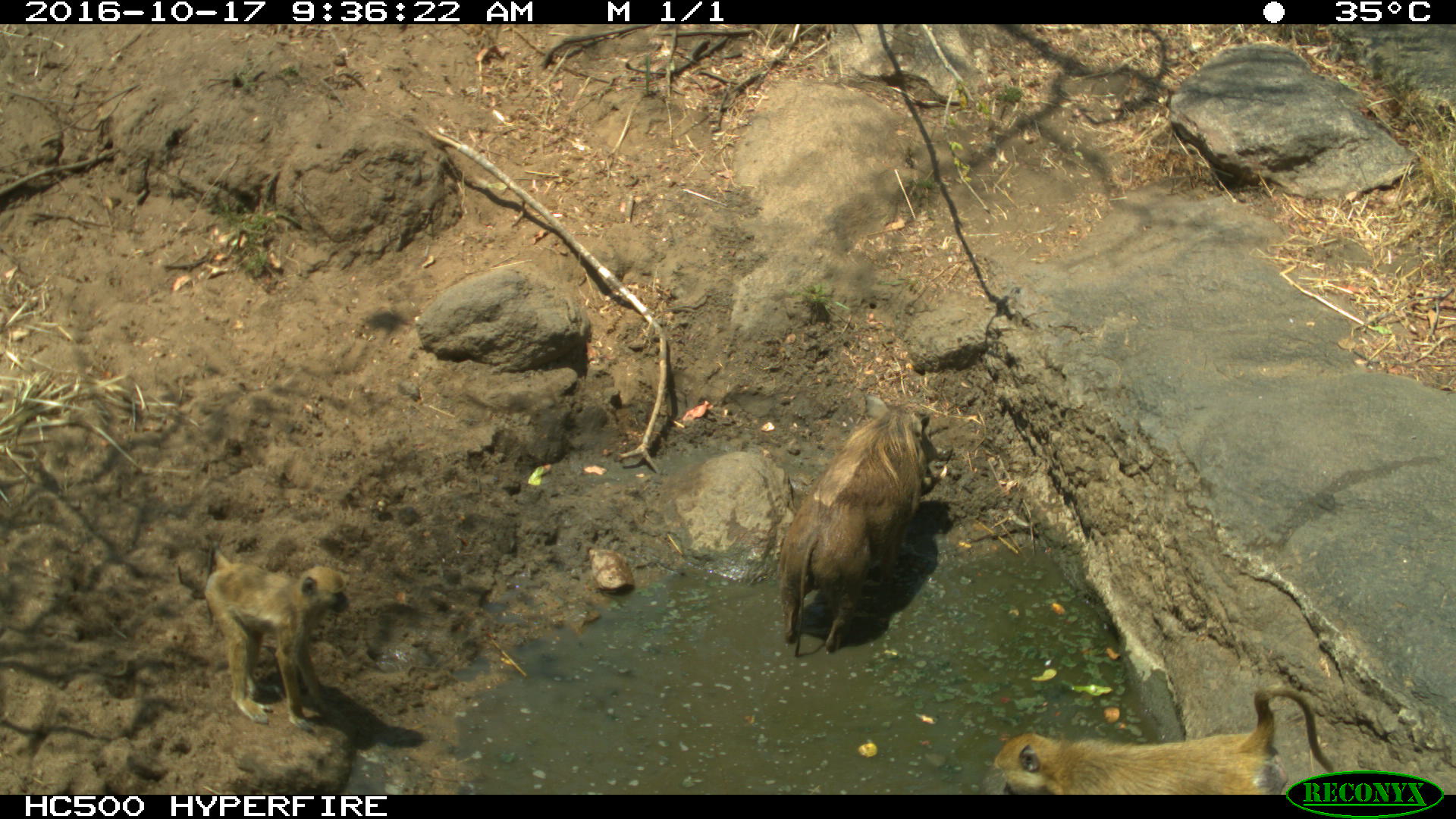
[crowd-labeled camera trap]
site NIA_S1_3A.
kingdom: Animalia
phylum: Chordata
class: Mammalia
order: Primates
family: Cercopithecidae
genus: Papio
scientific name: Papio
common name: baboon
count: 2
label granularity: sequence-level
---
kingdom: Animalia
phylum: Chordata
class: Mammalia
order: Artiodactyla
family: Suidae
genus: Phacochoerus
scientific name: Phacochoerus africanus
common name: warthog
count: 1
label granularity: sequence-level